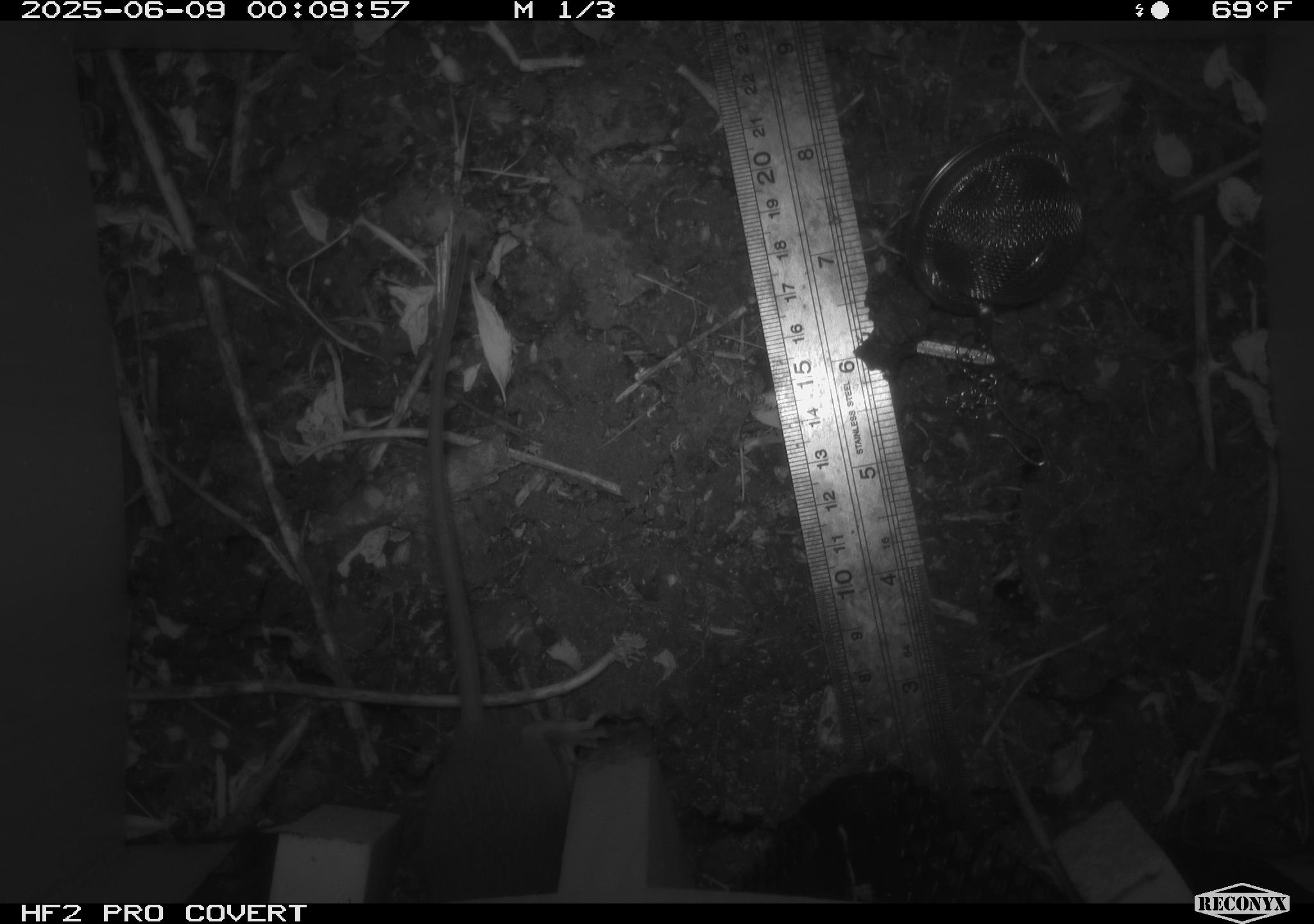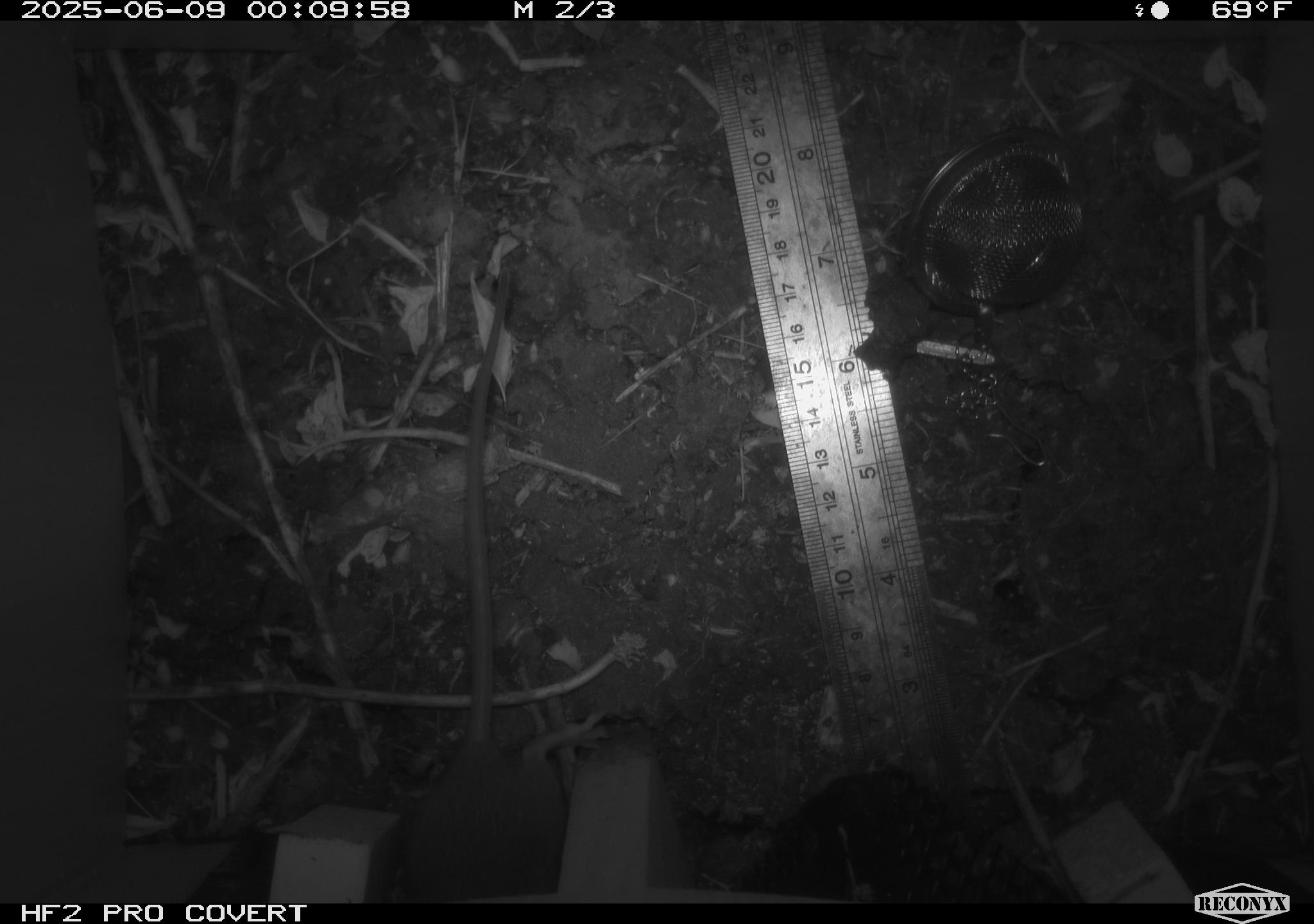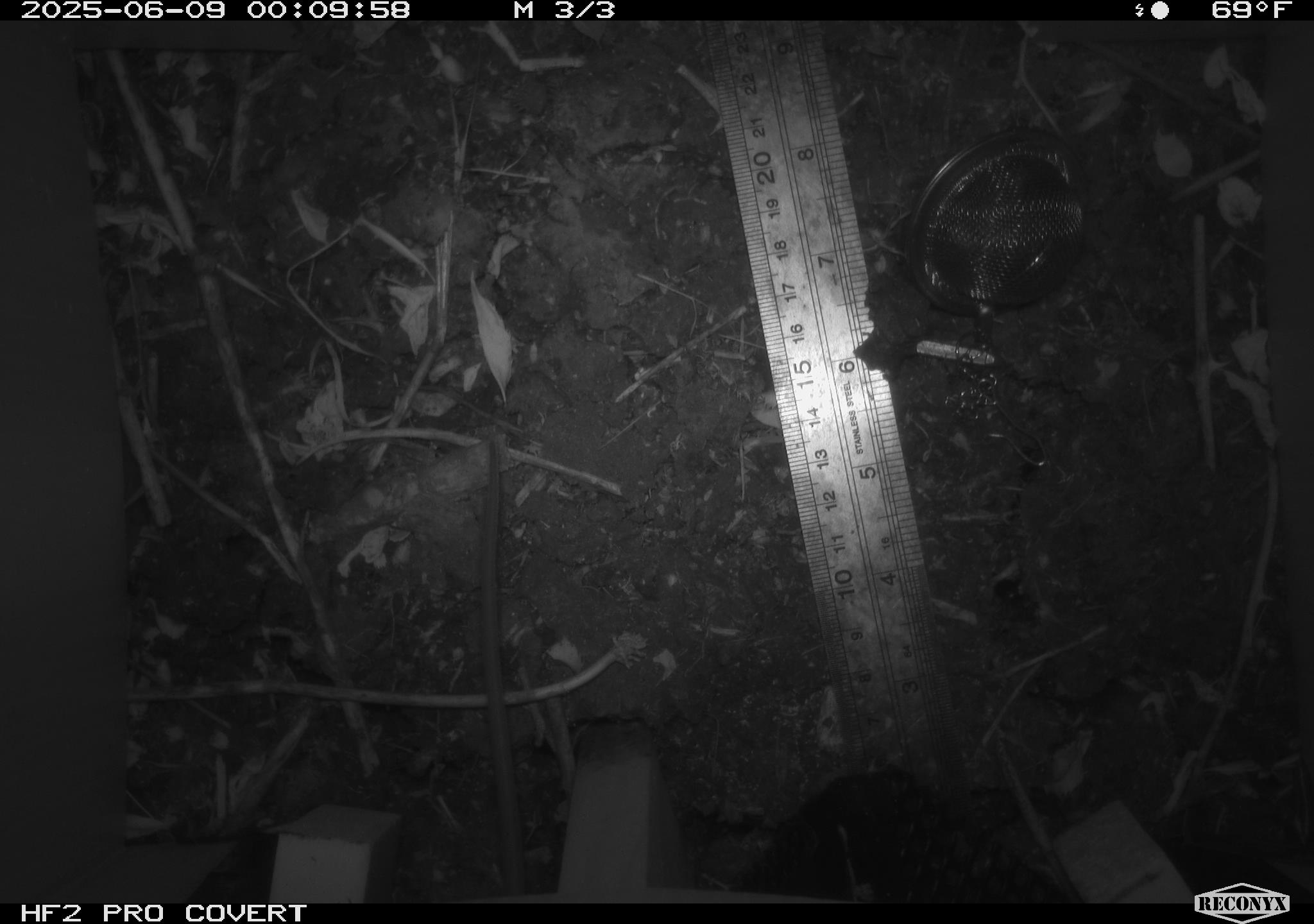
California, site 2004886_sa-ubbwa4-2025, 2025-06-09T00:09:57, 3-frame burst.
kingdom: Animalia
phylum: Chordata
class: Mammalia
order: Rodentia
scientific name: Rodentia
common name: rodent